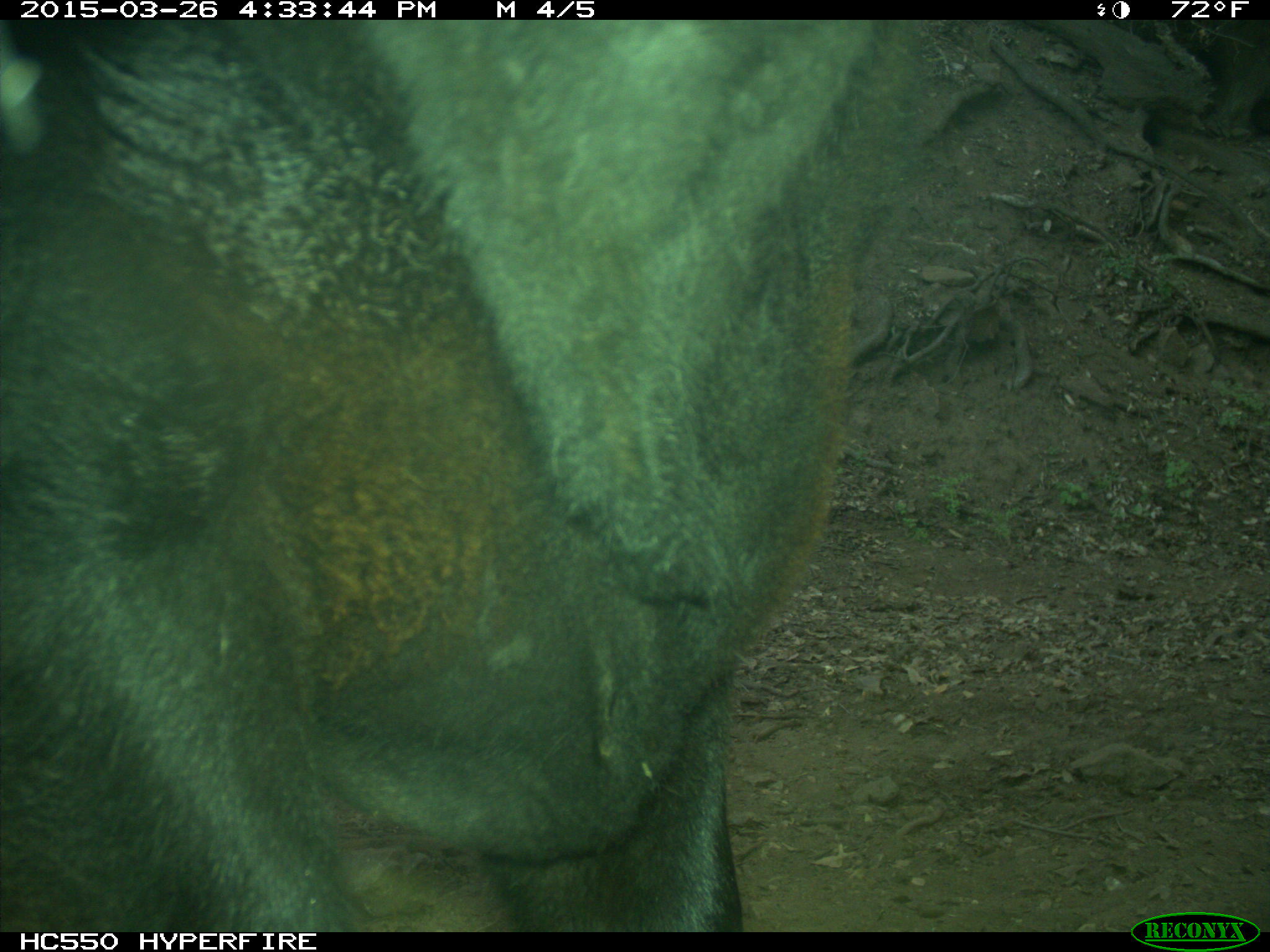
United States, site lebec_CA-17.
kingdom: Animalia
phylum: Chordata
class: Mammalia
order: Artiodactyla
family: Bovidae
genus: Bos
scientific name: Bos taurus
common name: domestic cow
Bos taurus (domestic cow).